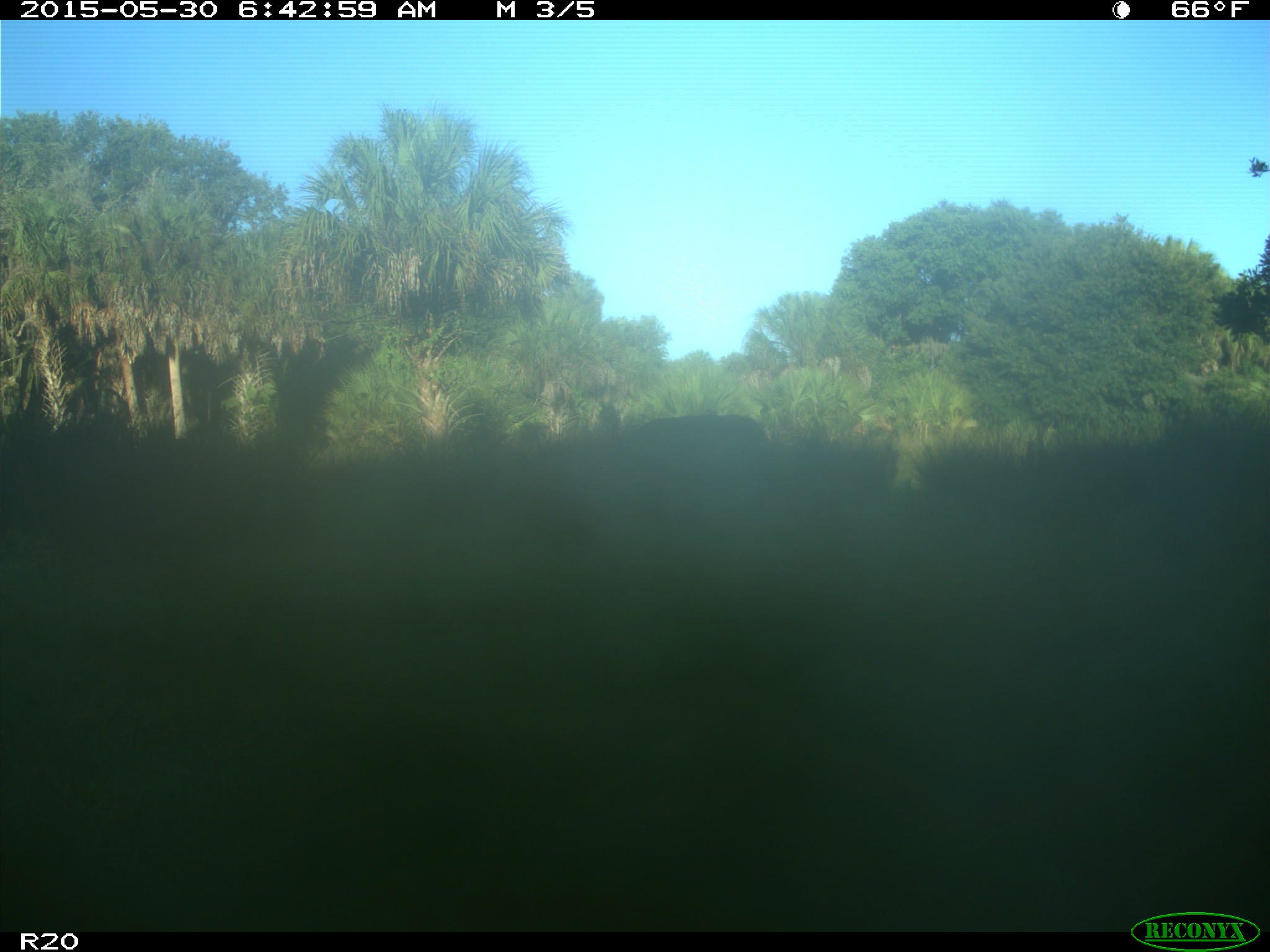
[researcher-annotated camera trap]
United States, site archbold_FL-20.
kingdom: Animalia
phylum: Chordata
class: Mammalia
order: Artiodactyla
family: Bovidae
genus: Bos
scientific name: Bos taurus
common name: domestic cow